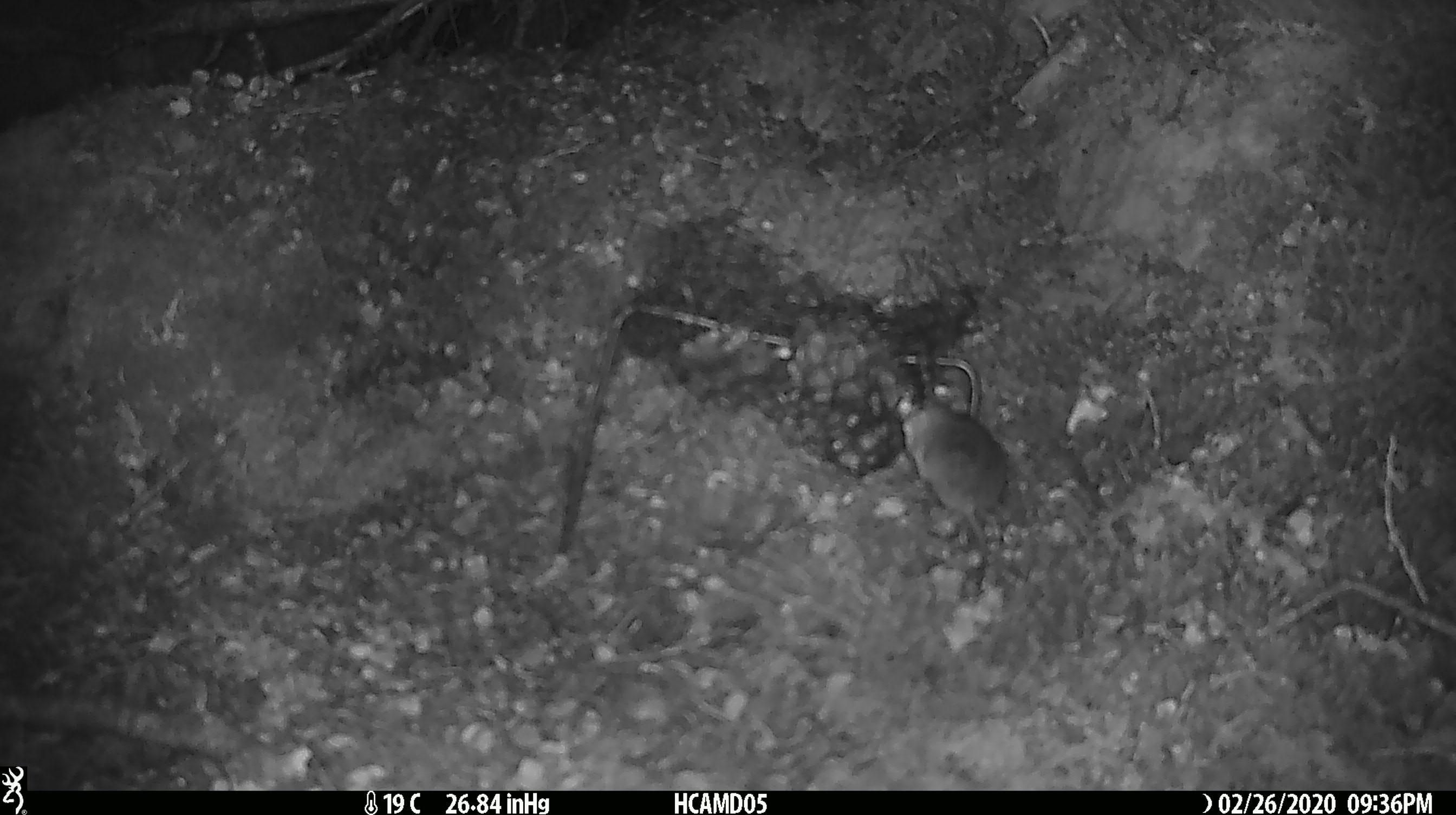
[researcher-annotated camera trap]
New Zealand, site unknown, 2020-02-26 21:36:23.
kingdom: Animalia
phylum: Chordata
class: Mammalia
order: Rodentia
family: Muridae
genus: Mus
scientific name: Mus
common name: mouse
Mouse (Mus).